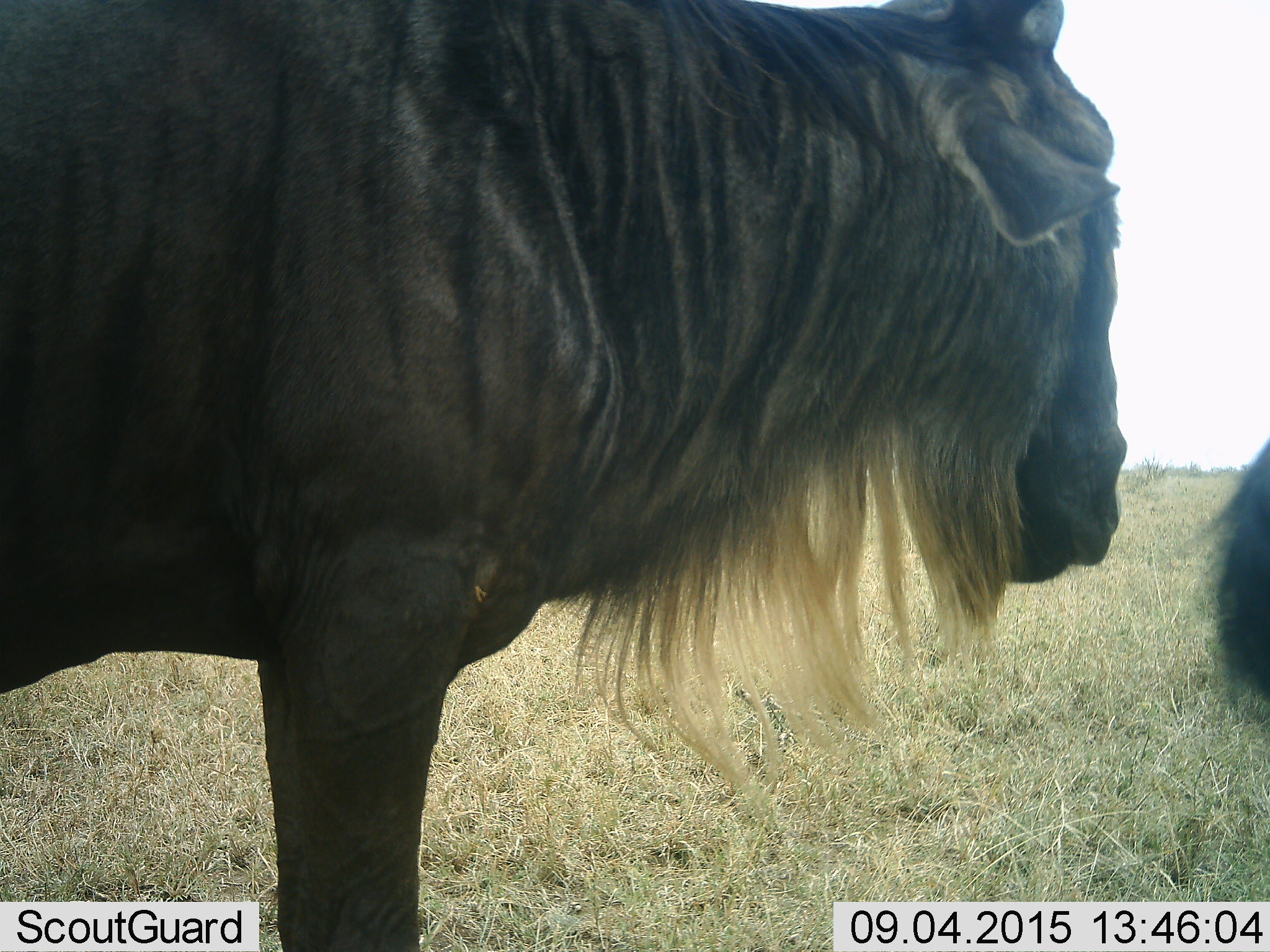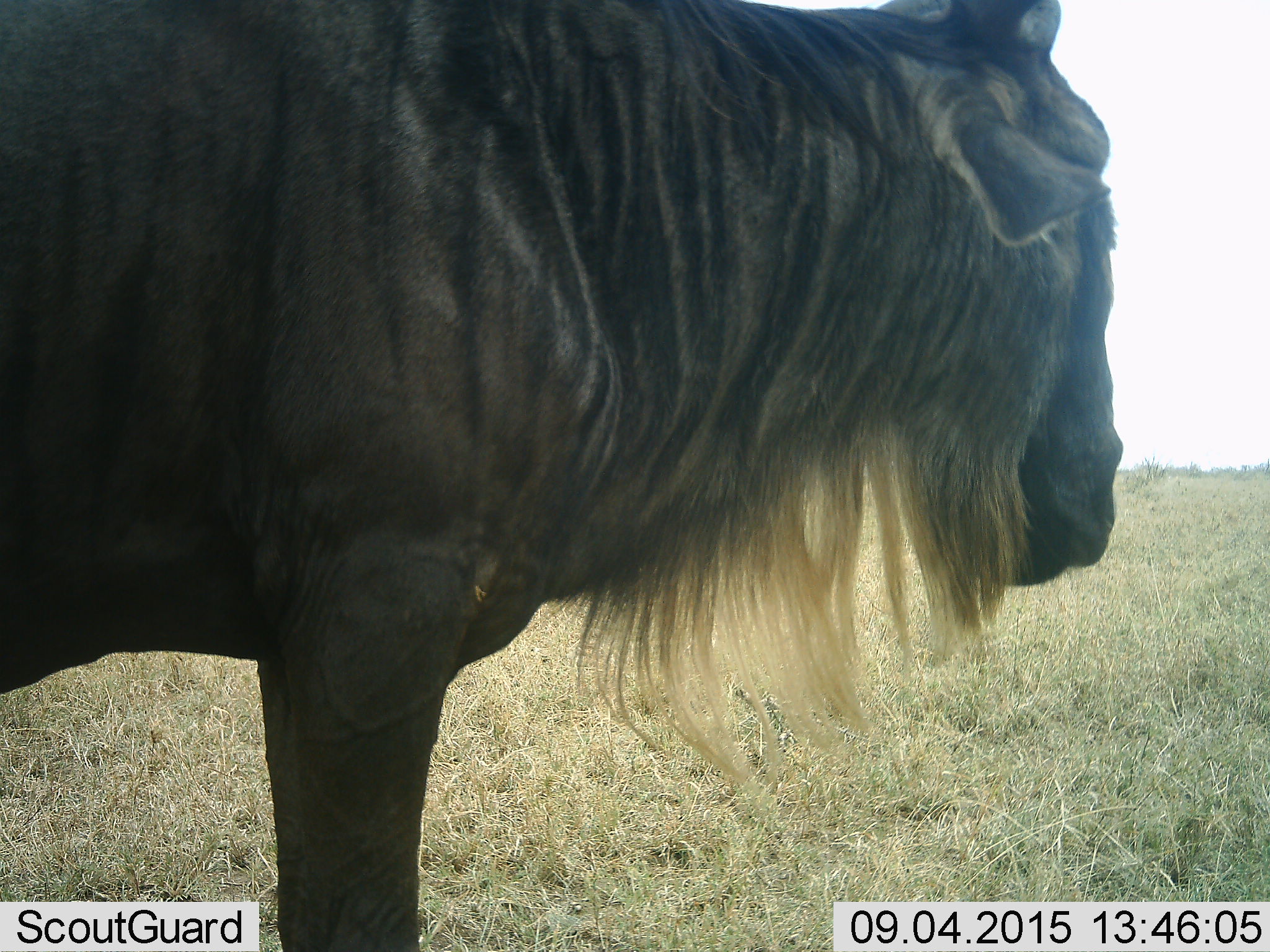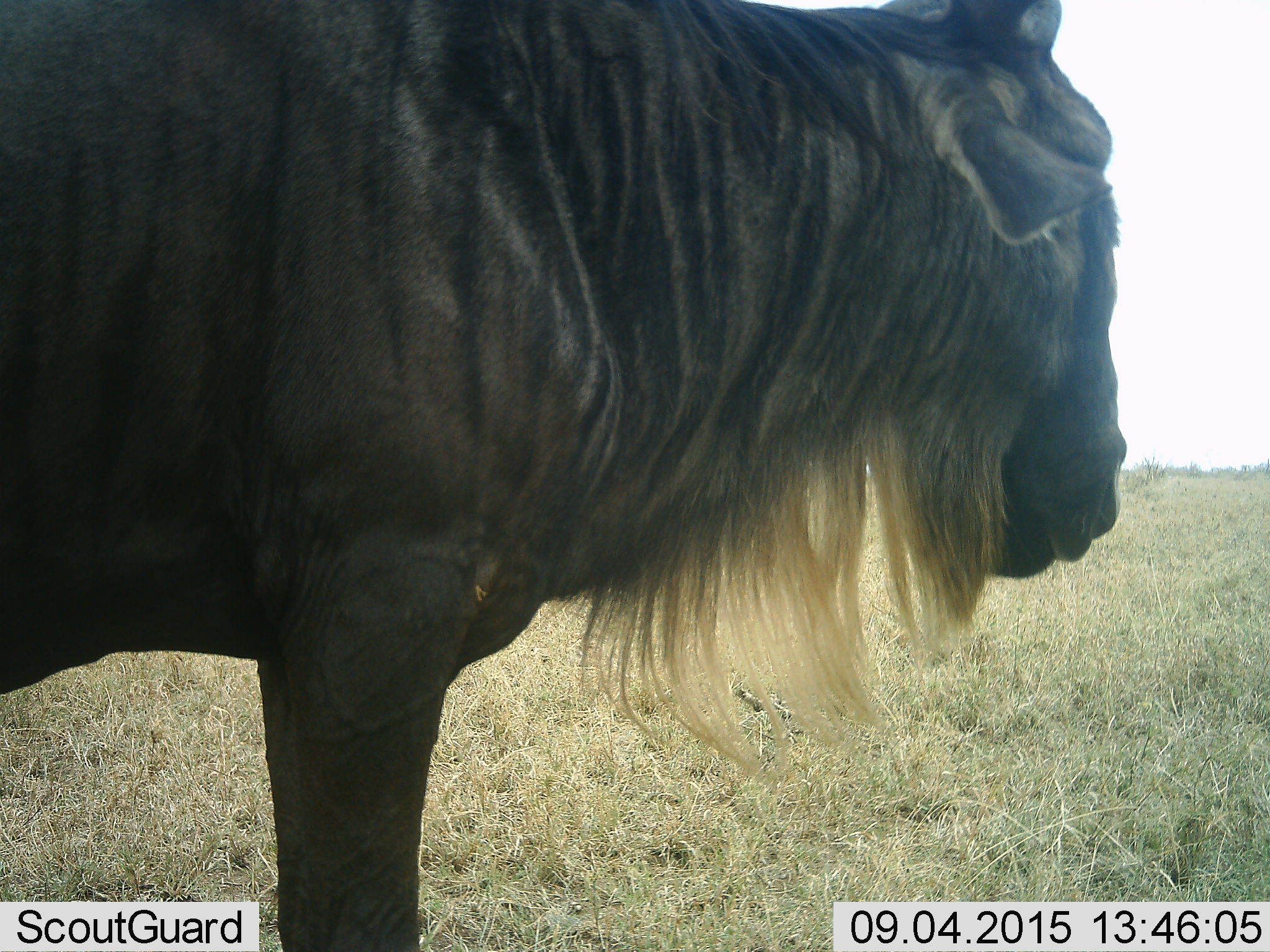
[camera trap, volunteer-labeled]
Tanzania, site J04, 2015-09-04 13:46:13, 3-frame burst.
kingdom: Animalia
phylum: Chordata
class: Mammalia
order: Artiodactyla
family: Bovidae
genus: Connochaetes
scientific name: Connochaetes taurinus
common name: blue wildebeest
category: wildebeest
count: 2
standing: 78%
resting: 0%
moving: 11%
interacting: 11%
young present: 0%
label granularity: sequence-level